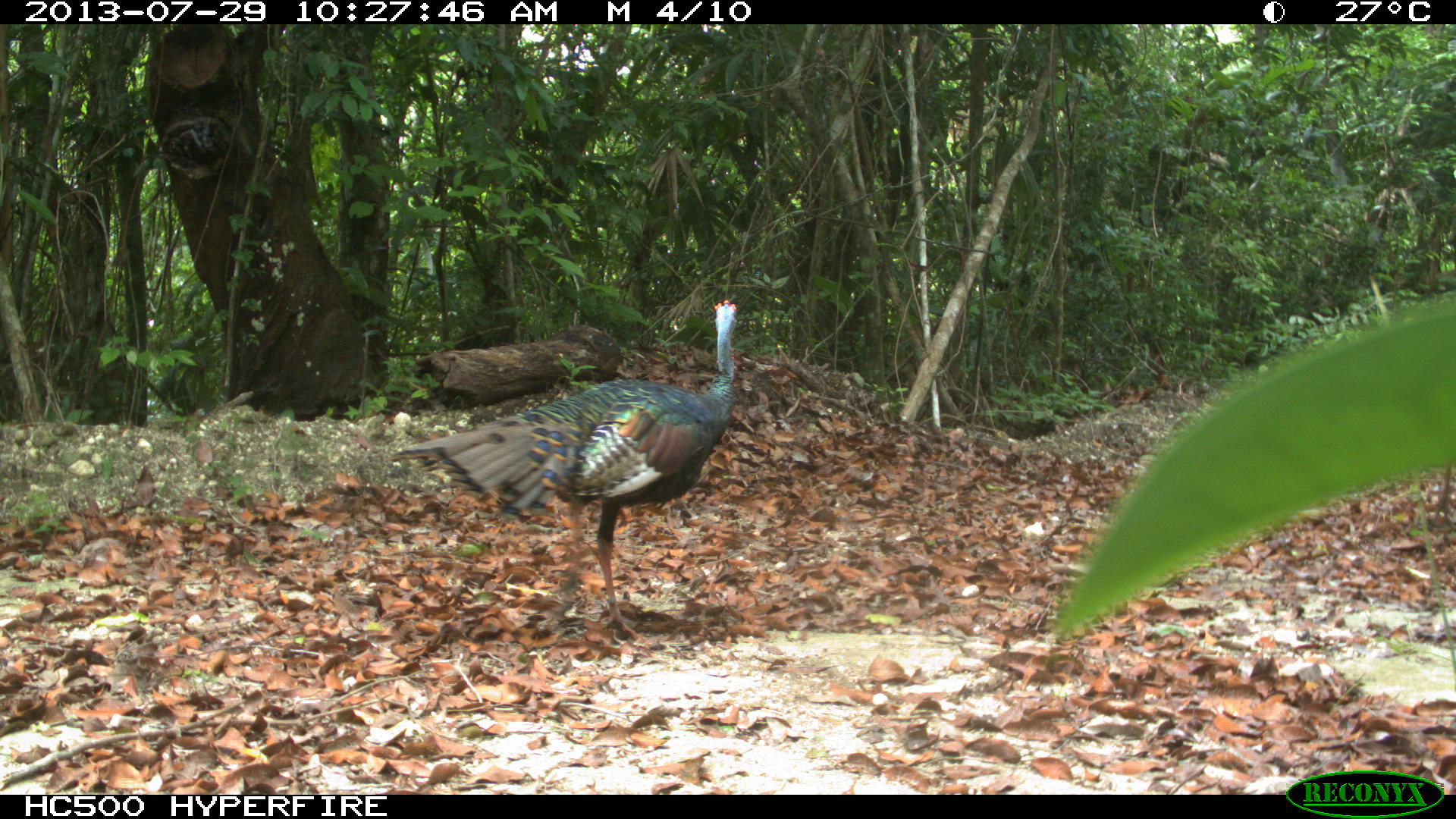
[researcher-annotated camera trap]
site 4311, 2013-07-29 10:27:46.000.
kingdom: Animalia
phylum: Chordata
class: Aves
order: Galliformes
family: Phasianidae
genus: Meleagris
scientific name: Meleagris ocellata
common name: ocellated turkey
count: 2